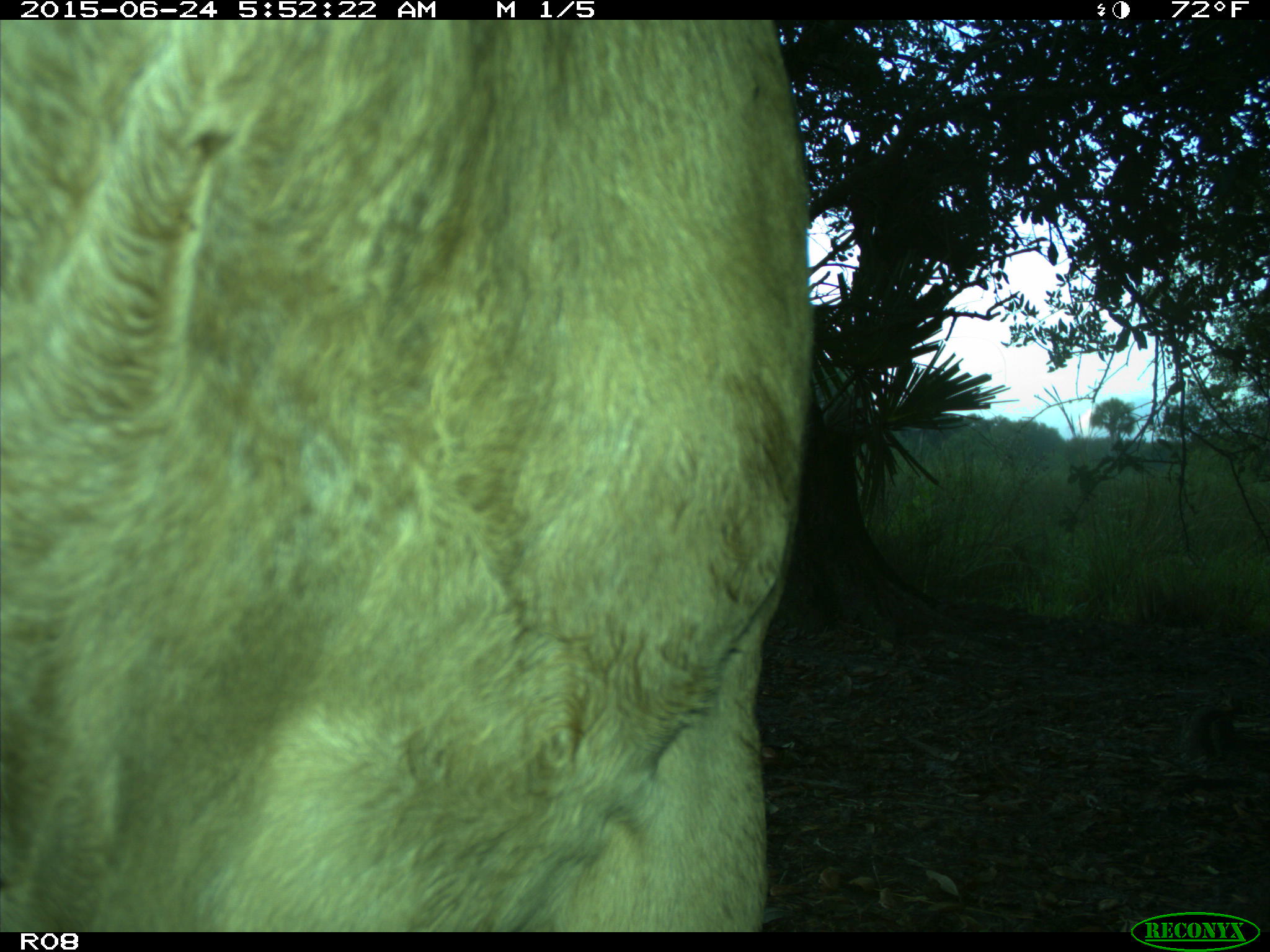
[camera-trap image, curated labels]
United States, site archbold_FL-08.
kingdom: Animalia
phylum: Chordata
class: Mammalia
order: Artiodactyla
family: Bovidae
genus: Bos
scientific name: Bos taurus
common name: domestic cow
Bos taurus (domestic cow).